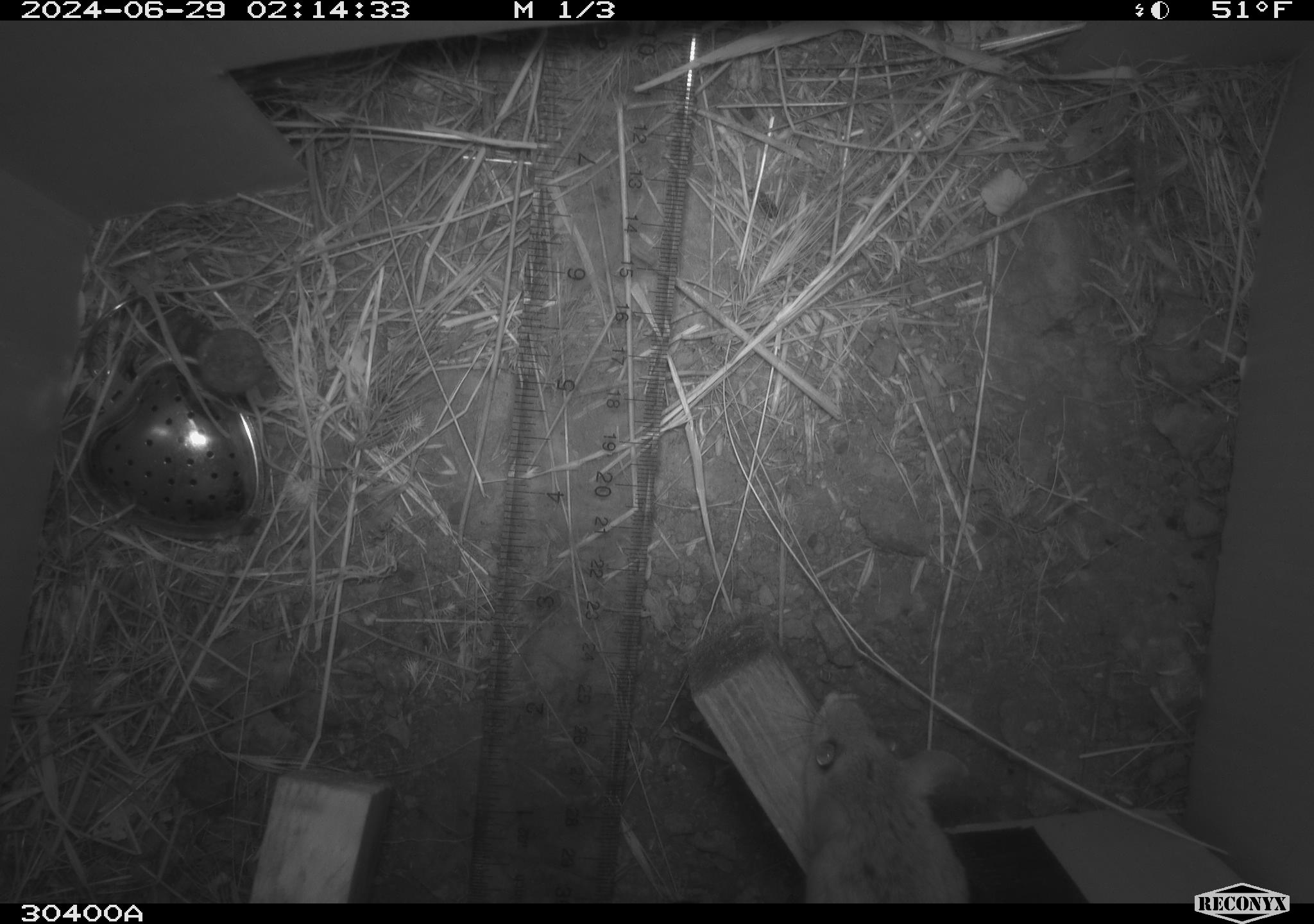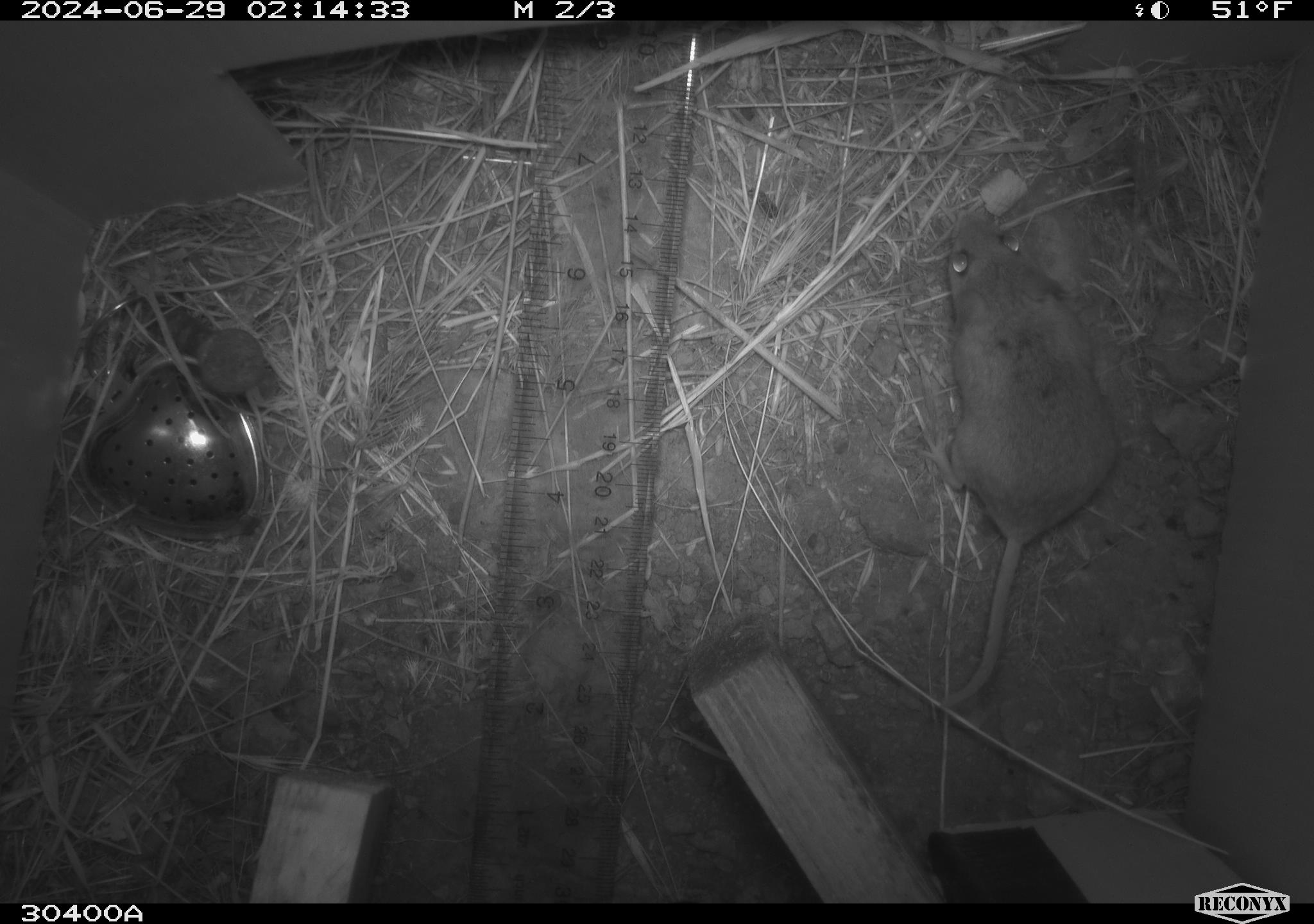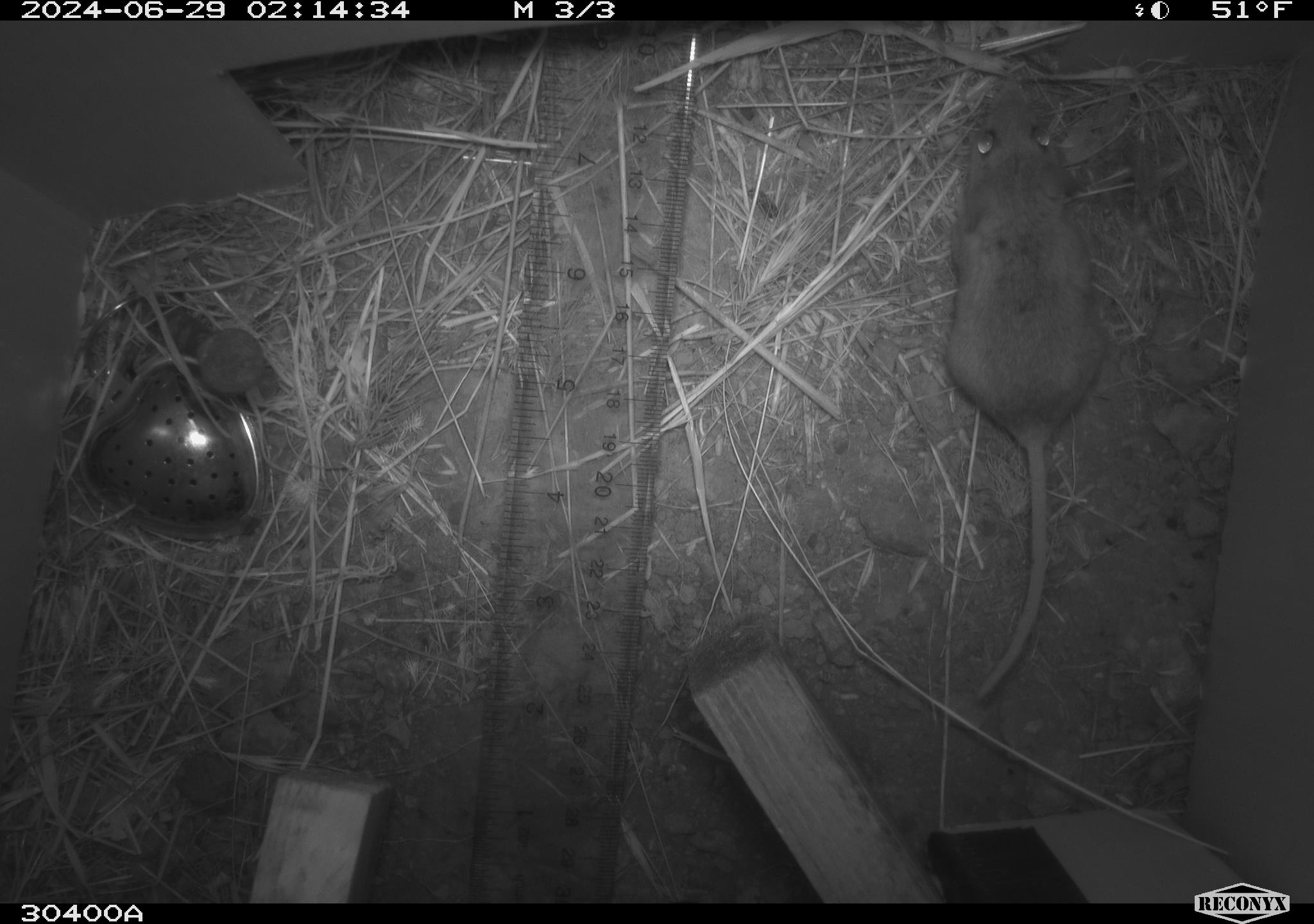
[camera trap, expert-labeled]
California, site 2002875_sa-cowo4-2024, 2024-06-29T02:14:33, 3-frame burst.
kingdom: Animalia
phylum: Chordata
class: Mammalia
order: Rodentia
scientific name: Rodentia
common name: rodent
Rodent (Rodentia).